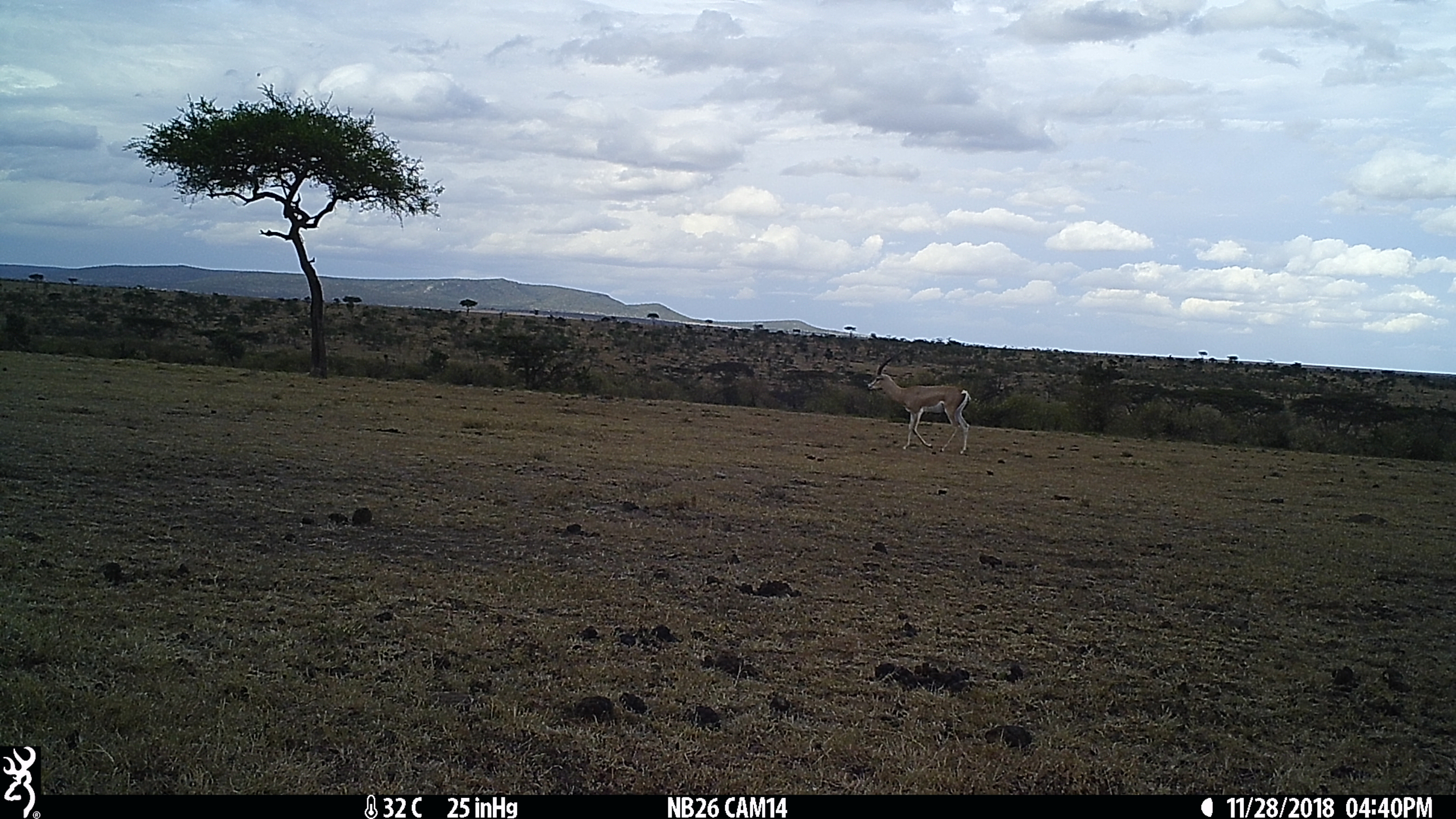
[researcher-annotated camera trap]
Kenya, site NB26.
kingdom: Animalia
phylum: Chordata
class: Mammalia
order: Artiodactyla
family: Bovidae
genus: Nanger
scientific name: Nanger granti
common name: grant's gazelle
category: gazelle grants